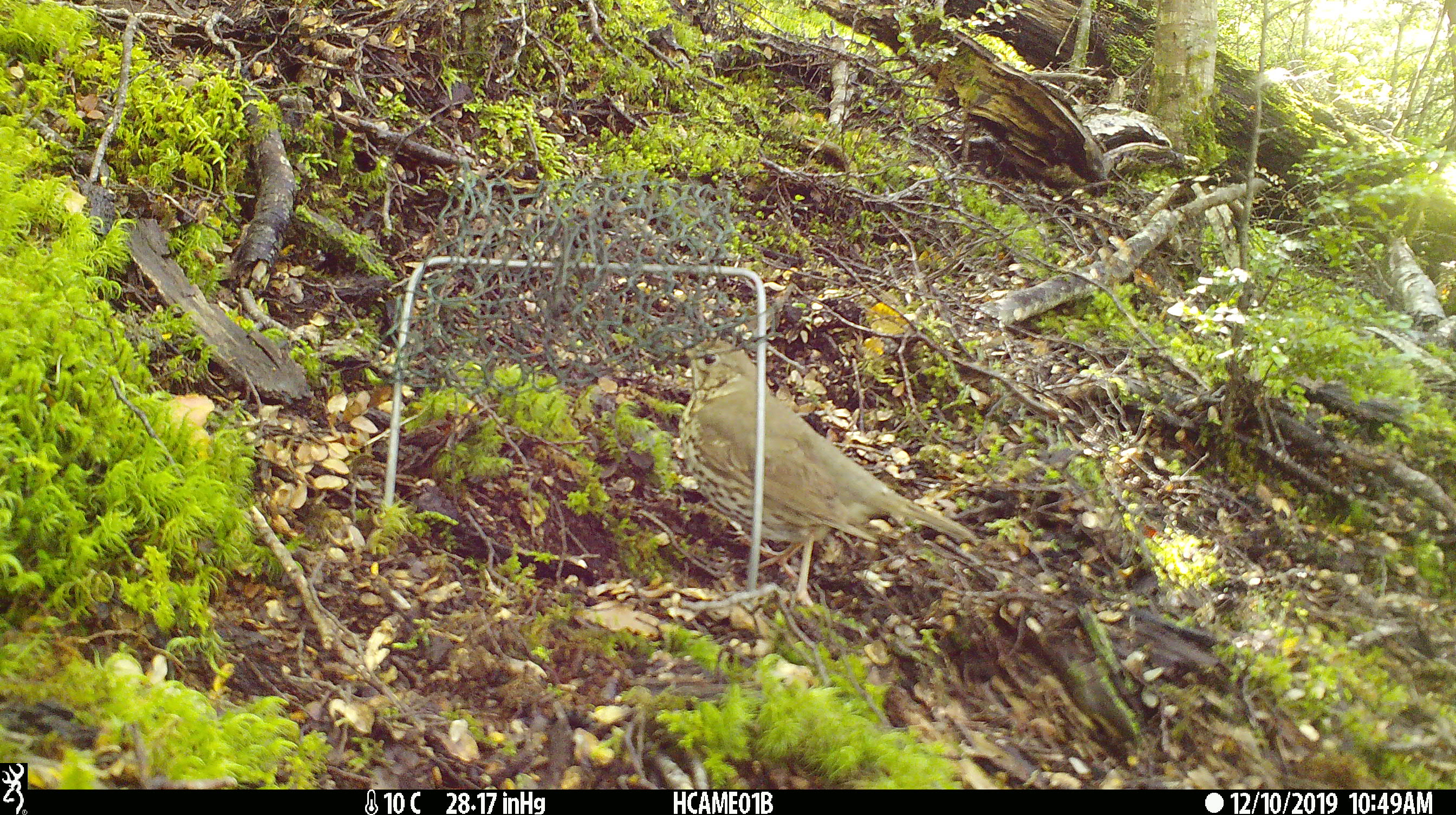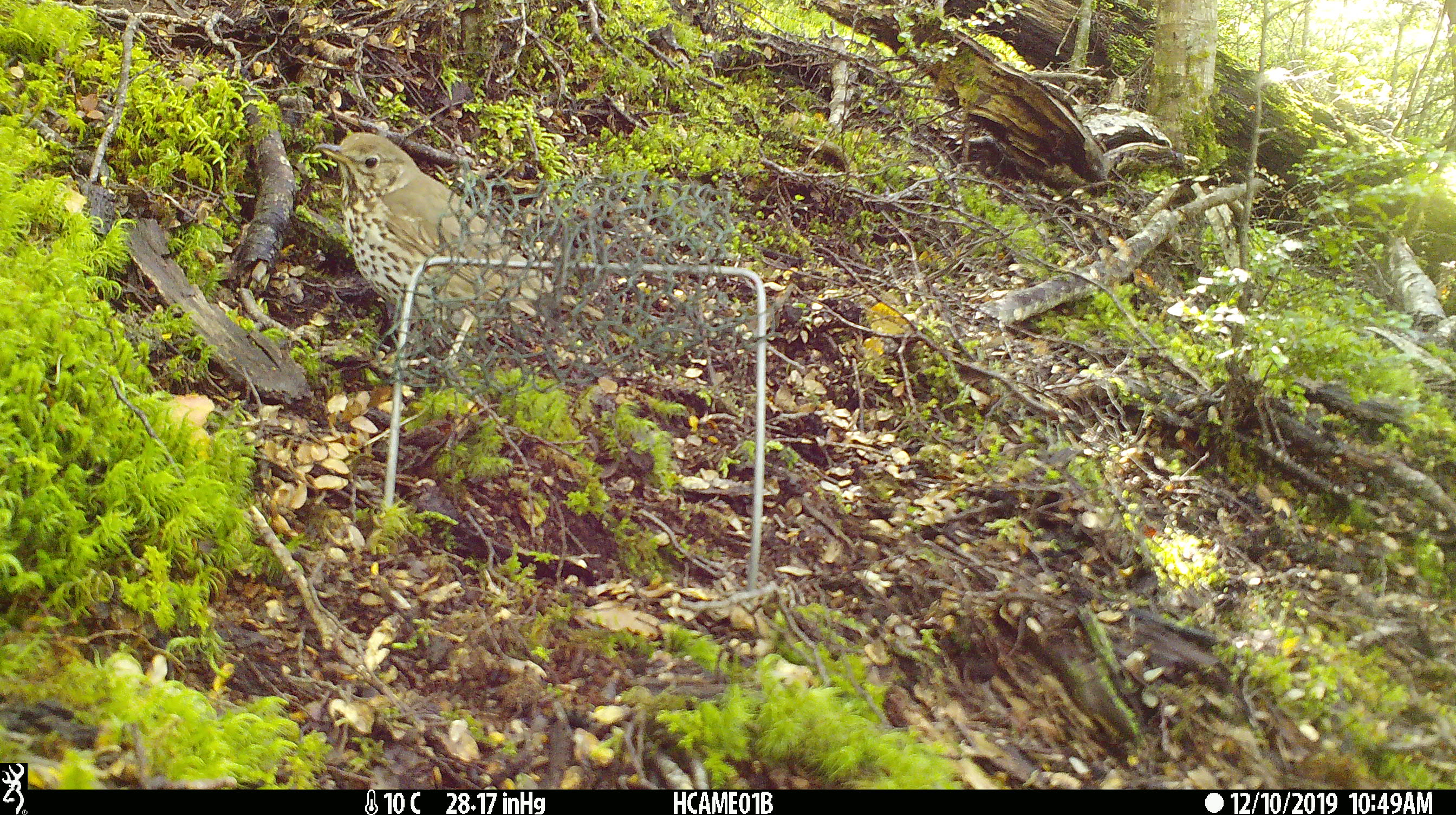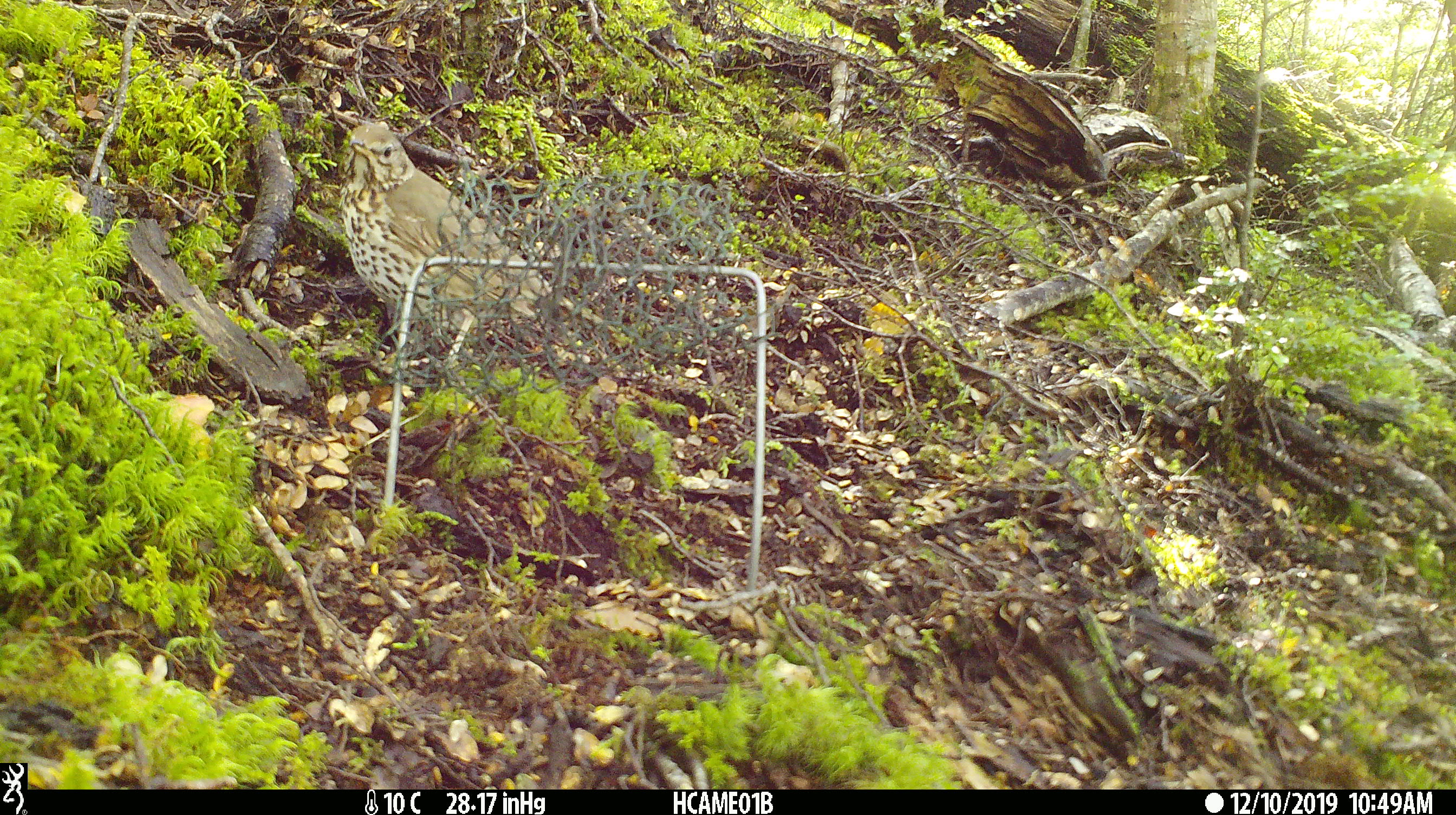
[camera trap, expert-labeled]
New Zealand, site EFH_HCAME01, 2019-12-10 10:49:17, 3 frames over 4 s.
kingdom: Animalia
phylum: Chordata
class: Aves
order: Passeriformes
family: Turdidae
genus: Turdus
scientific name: Turdus philomelos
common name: song thrush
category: thrush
Thrush (song thrush) (Turdus philomelos).